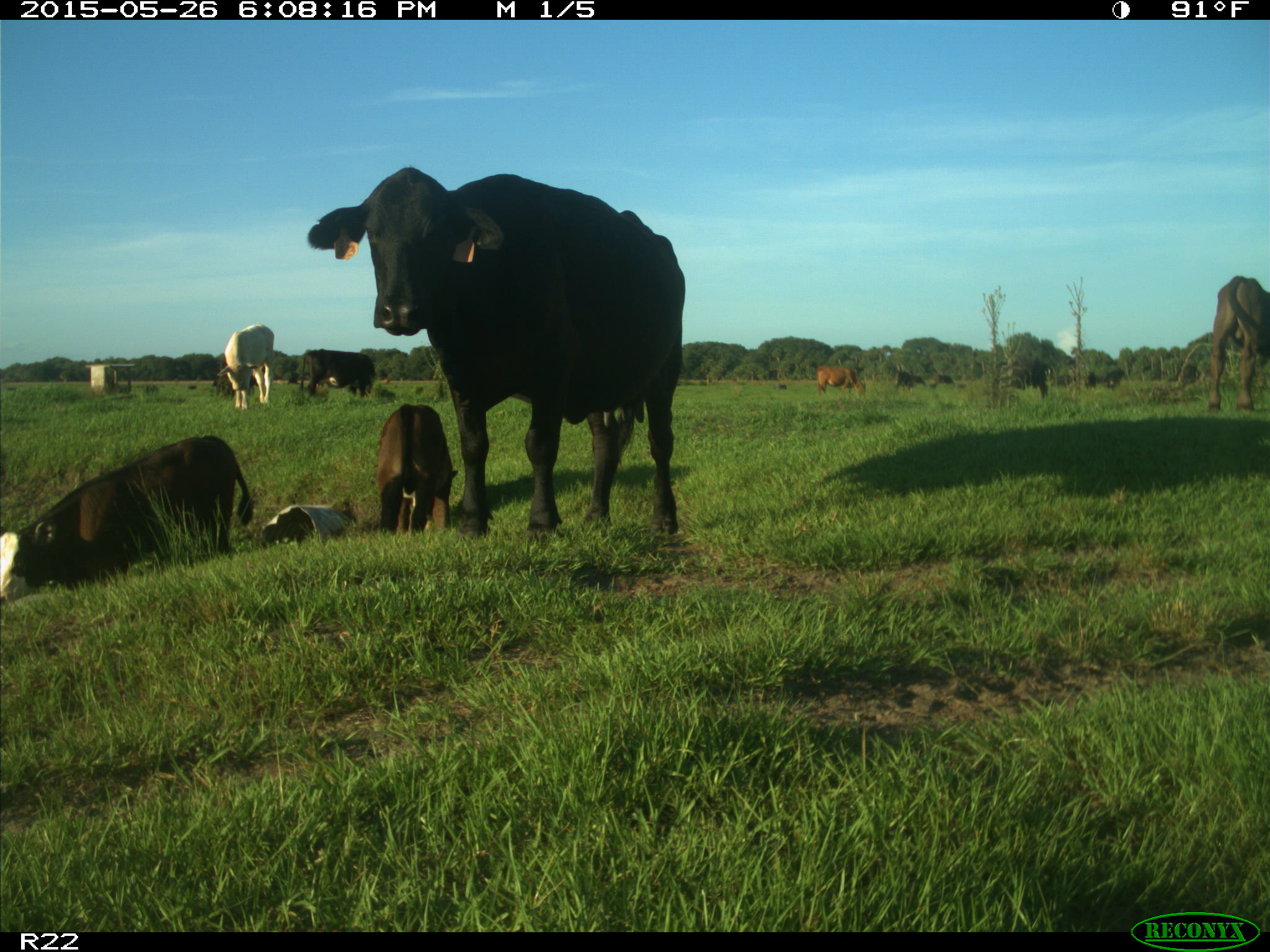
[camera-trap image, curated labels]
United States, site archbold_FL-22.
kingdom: Animalia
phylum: Chordata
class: Mammalia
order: Artiodactyla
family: Bovidae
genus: Bos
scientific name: Bos taurus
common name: domestic cow